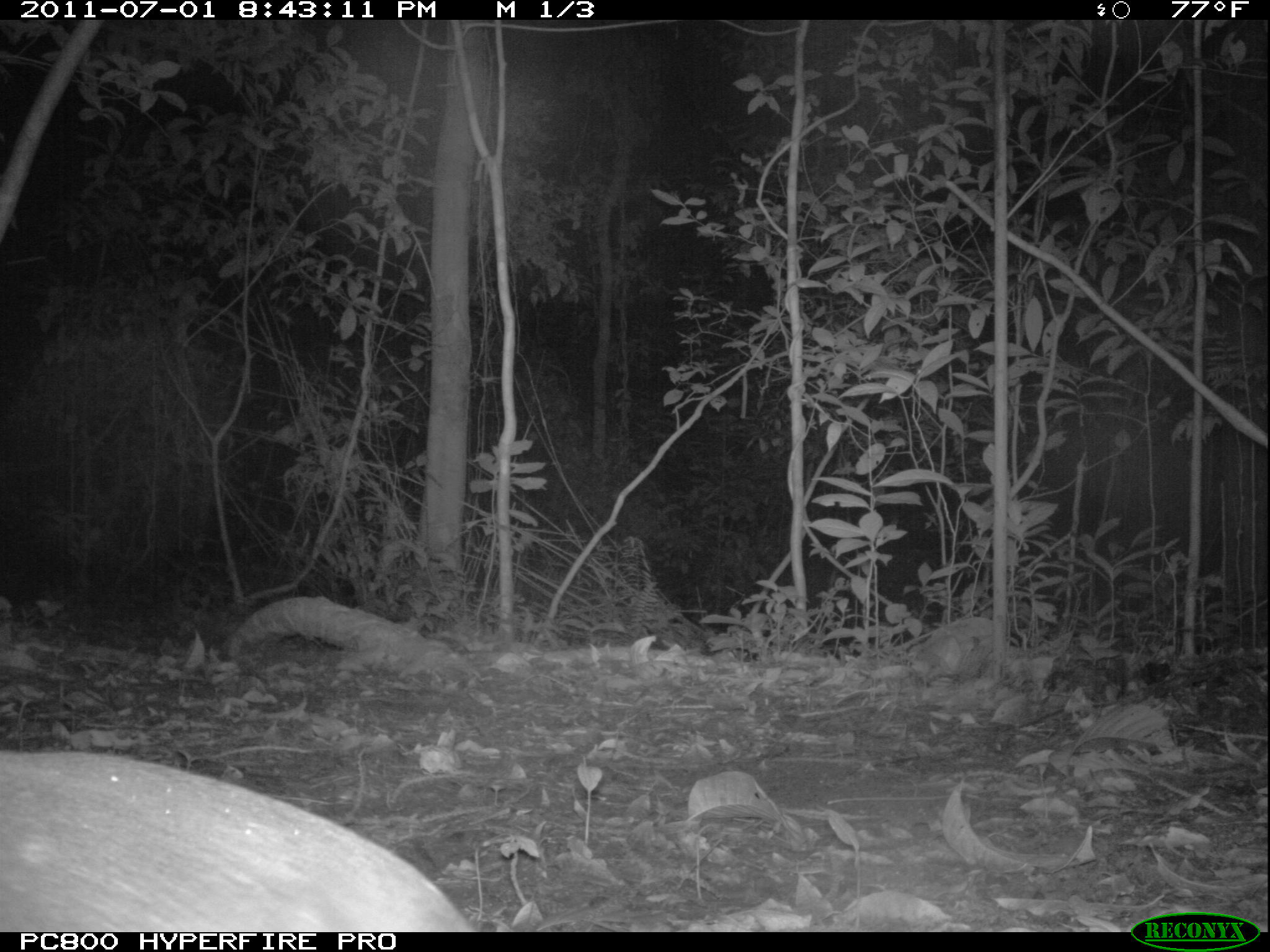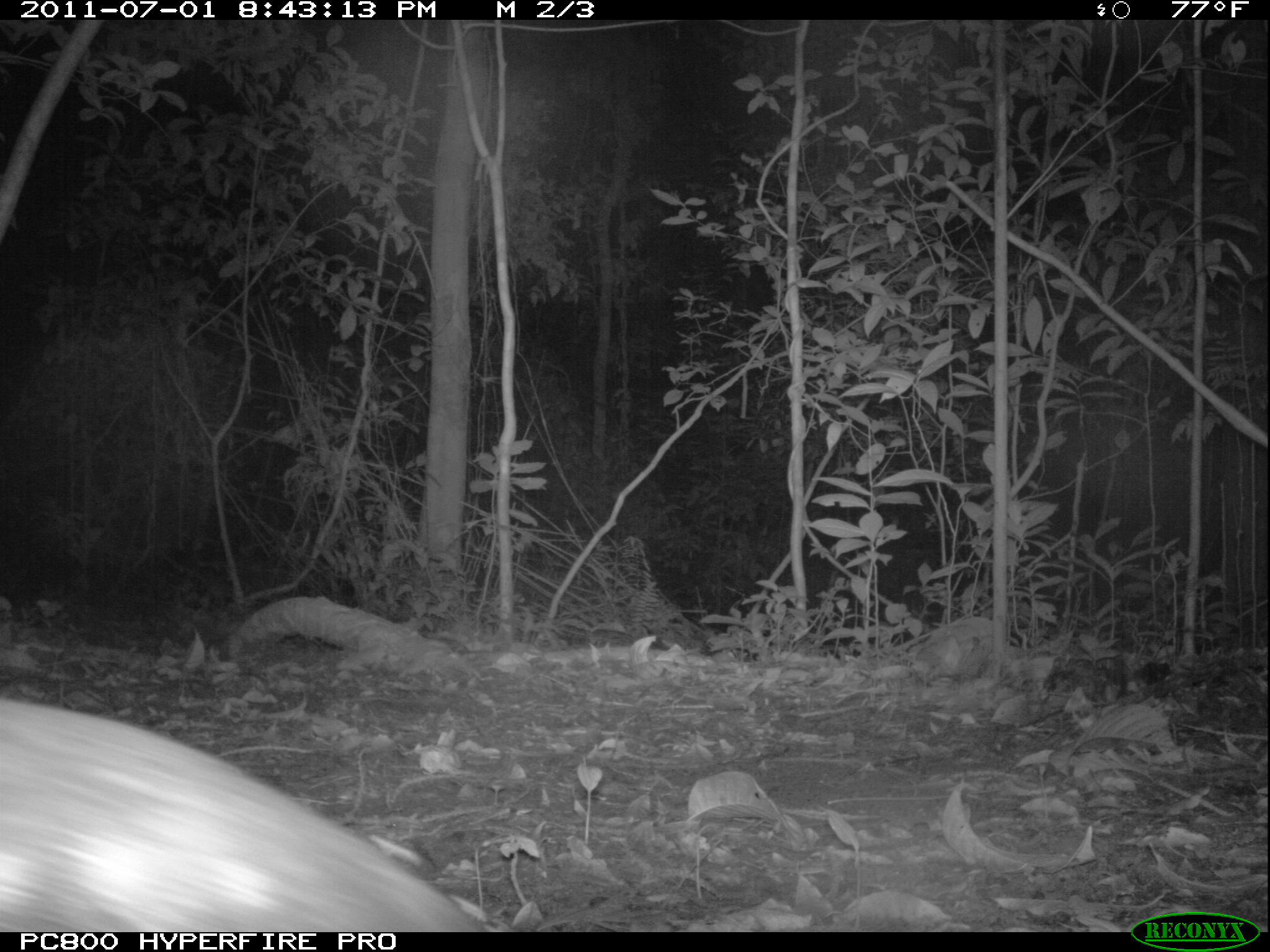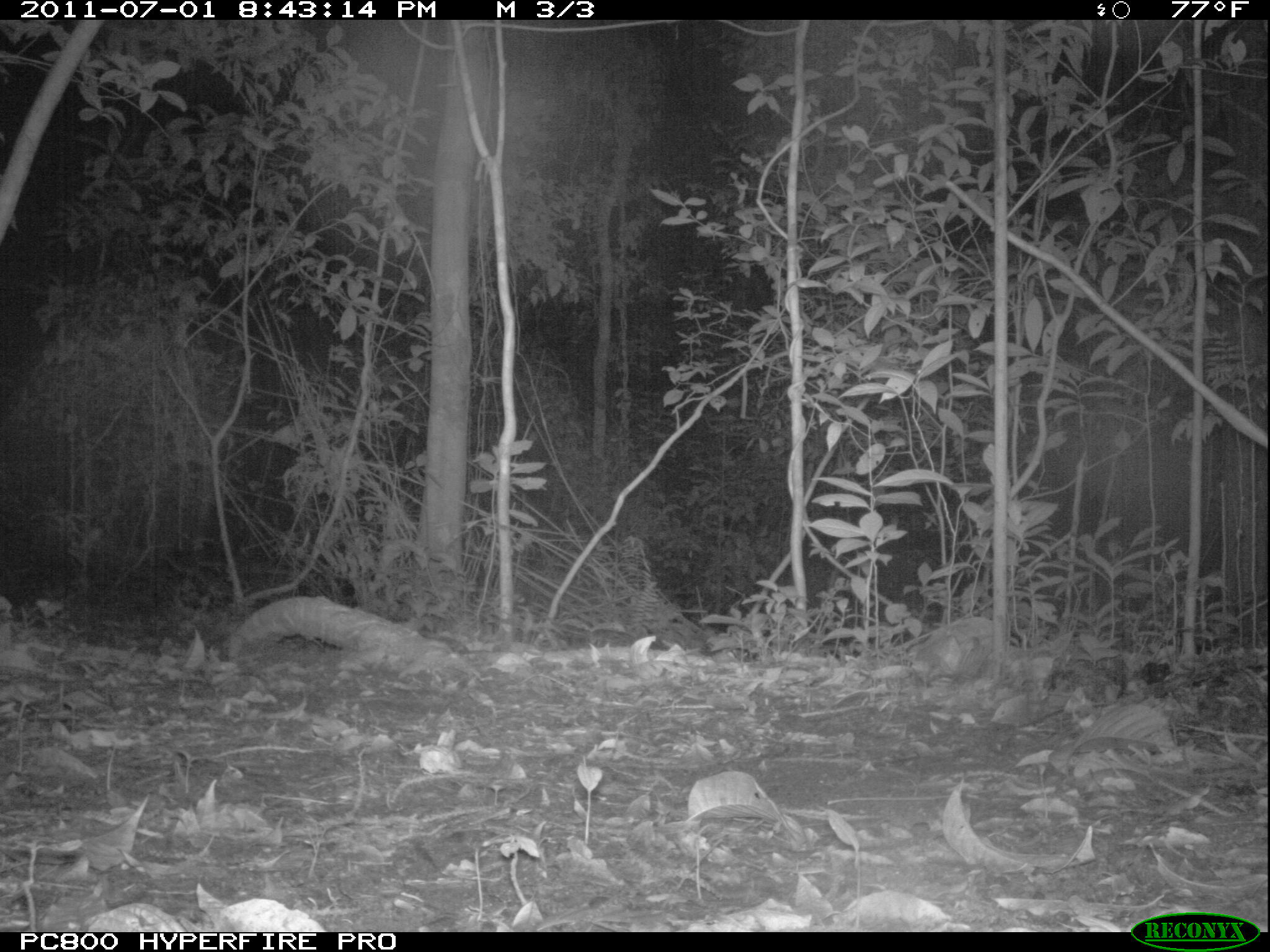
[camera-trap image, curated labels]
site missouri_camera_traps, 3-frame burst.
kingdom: Animalia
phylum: Chordata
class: Mammalia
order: Rodentia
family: Cuniculidae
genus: Cuniculus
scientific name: Cuniculus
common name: paca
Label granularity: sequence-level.